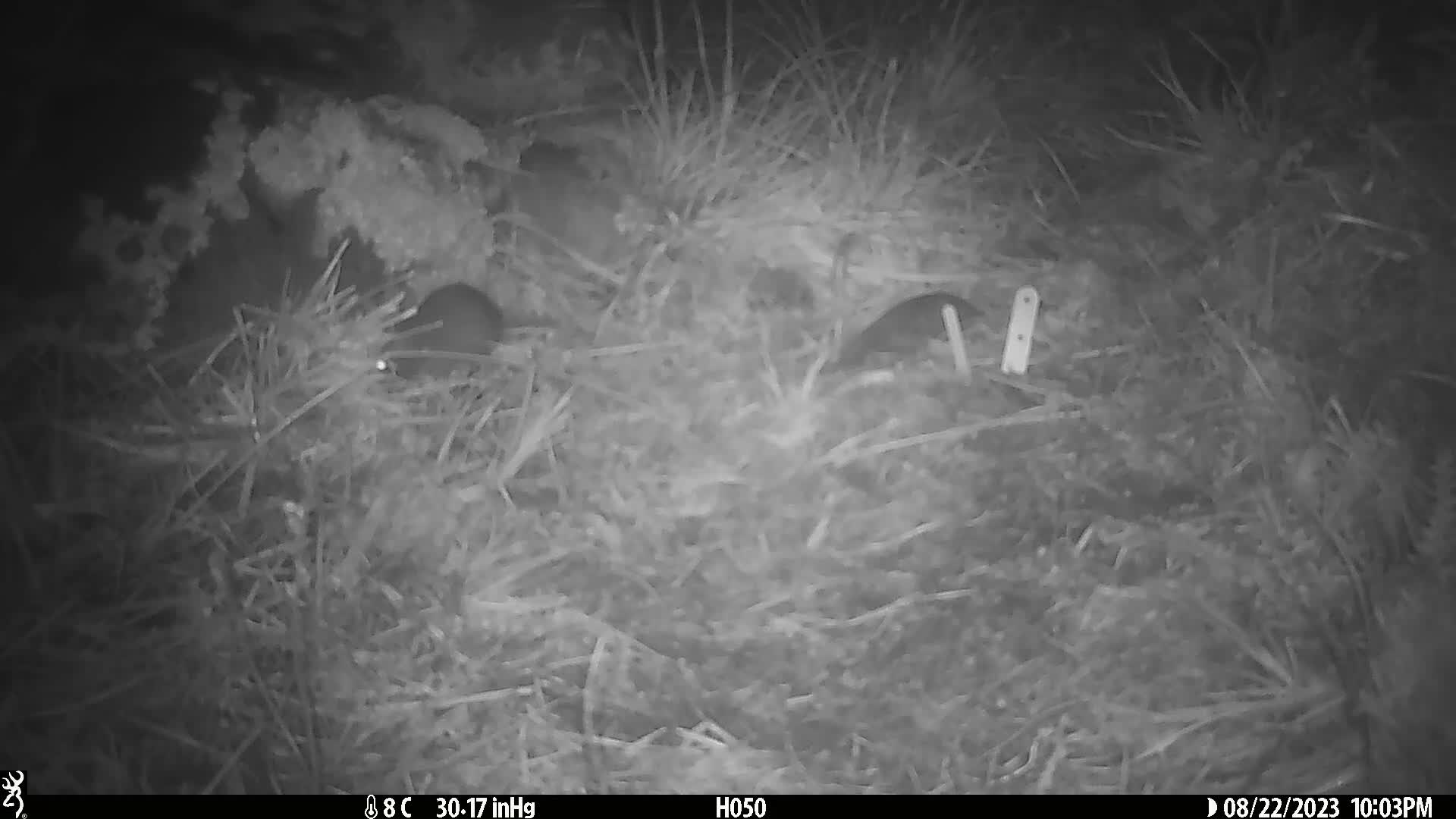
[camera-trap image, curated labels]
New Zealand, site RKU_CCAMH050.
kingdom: Animalia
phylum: Chordata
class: Mammalia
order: Rodentia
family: Muridae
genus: Rattus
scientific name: Rattus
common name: rat